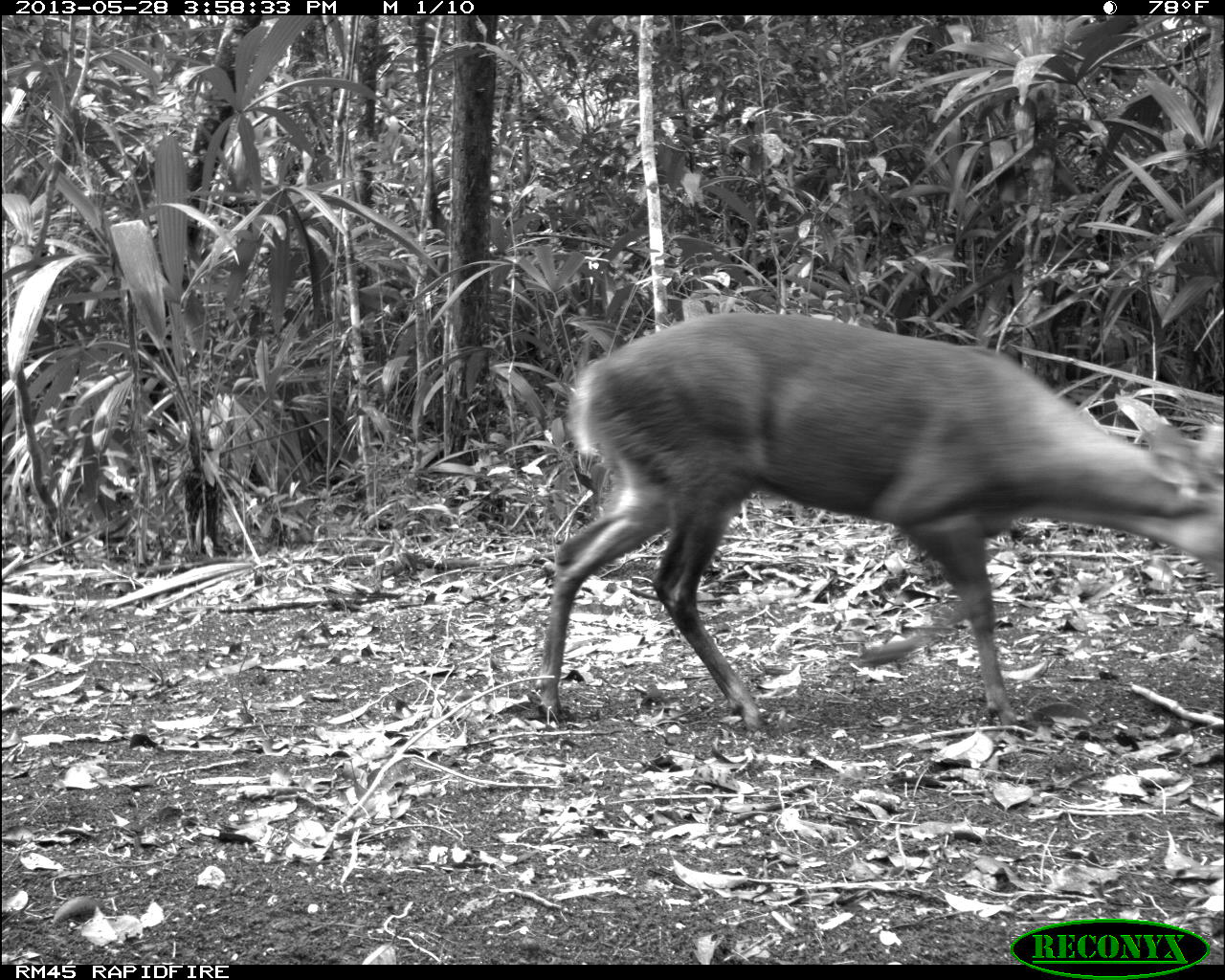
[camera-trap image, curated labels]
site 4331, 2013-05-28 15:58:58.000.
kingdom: Animalia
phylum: Chordata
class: Mammalia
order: Artiodactyla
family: Cervidae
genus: Mazama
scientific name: Mazama temama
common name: central american red brocket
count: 1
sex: male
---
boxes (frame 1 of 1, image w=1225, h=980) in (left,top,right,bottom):
mazama temama: (535,314,1223,729)